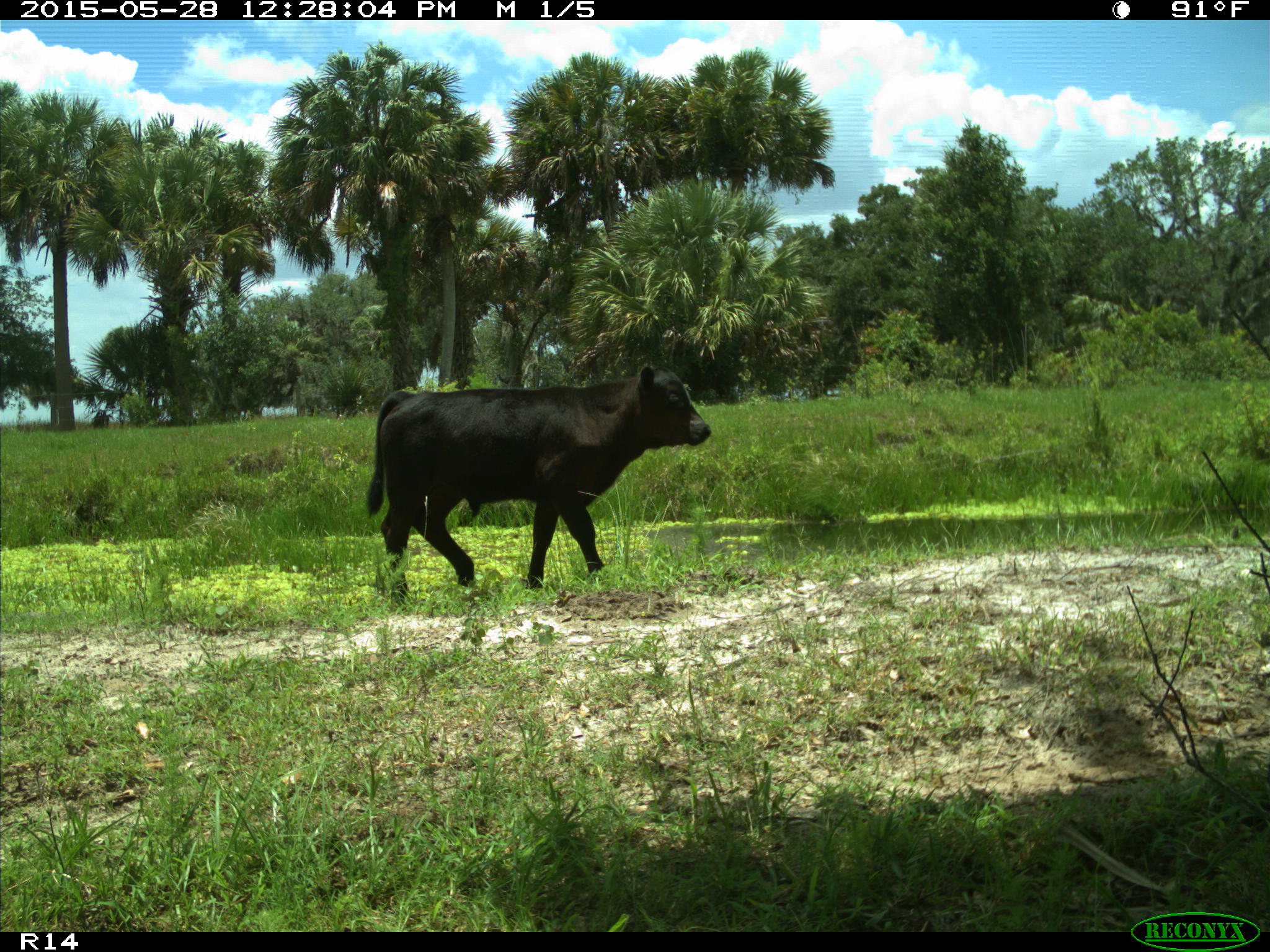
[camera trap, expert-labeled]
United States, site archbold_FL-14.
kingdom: Animalia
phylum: Chordata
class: Mammalia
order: Artiodactyla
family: Bovidae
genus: Bos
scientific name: Bos taurus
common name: domestic cow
Bos taurus (domestic cow).